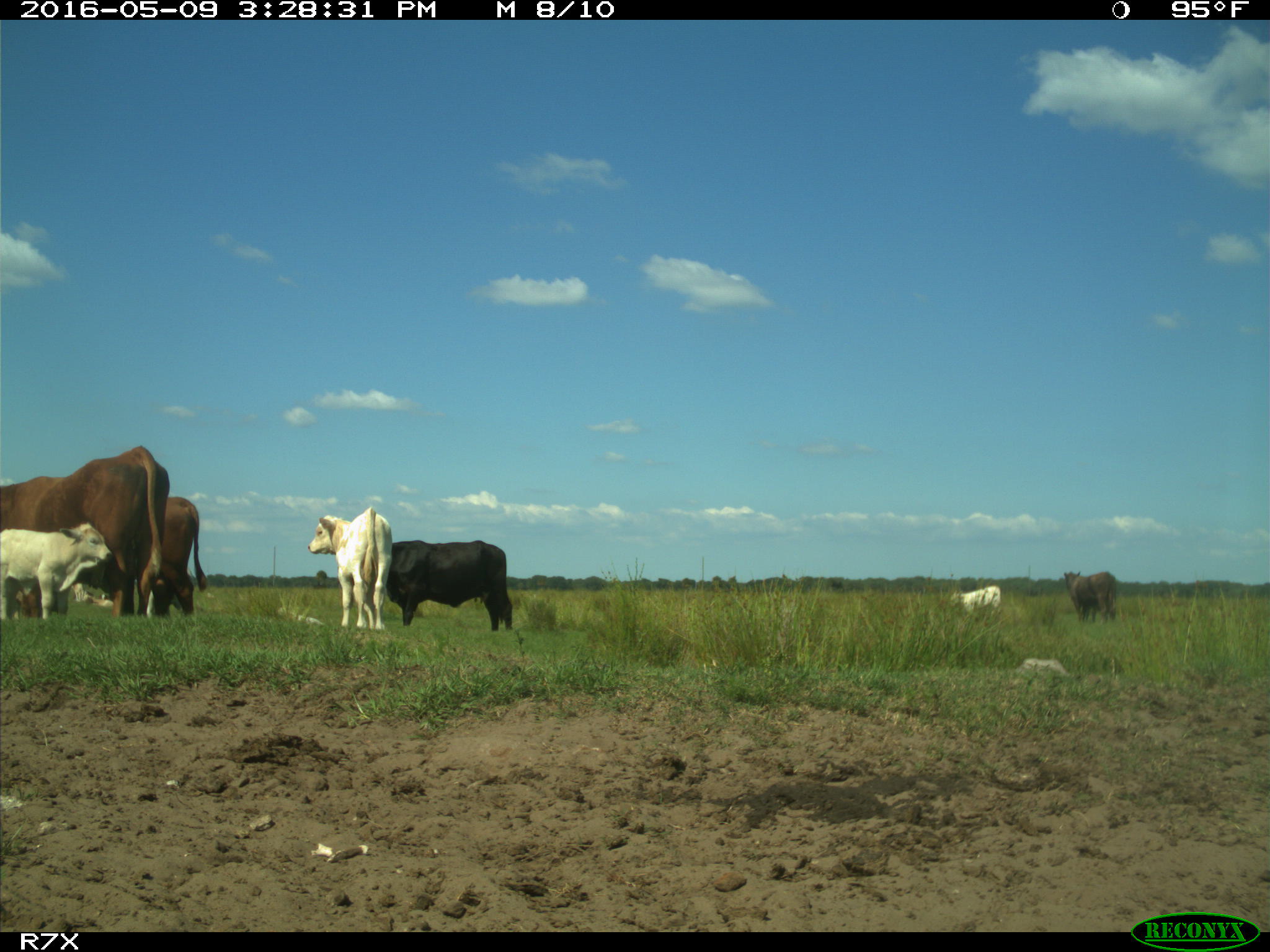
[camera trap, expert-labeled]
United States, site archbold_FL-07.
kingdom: Animalia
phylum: Chordata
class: Mammalia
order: Artiodactyla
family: Bovidae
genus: Bos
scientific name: Bos taurus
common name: domestic cow